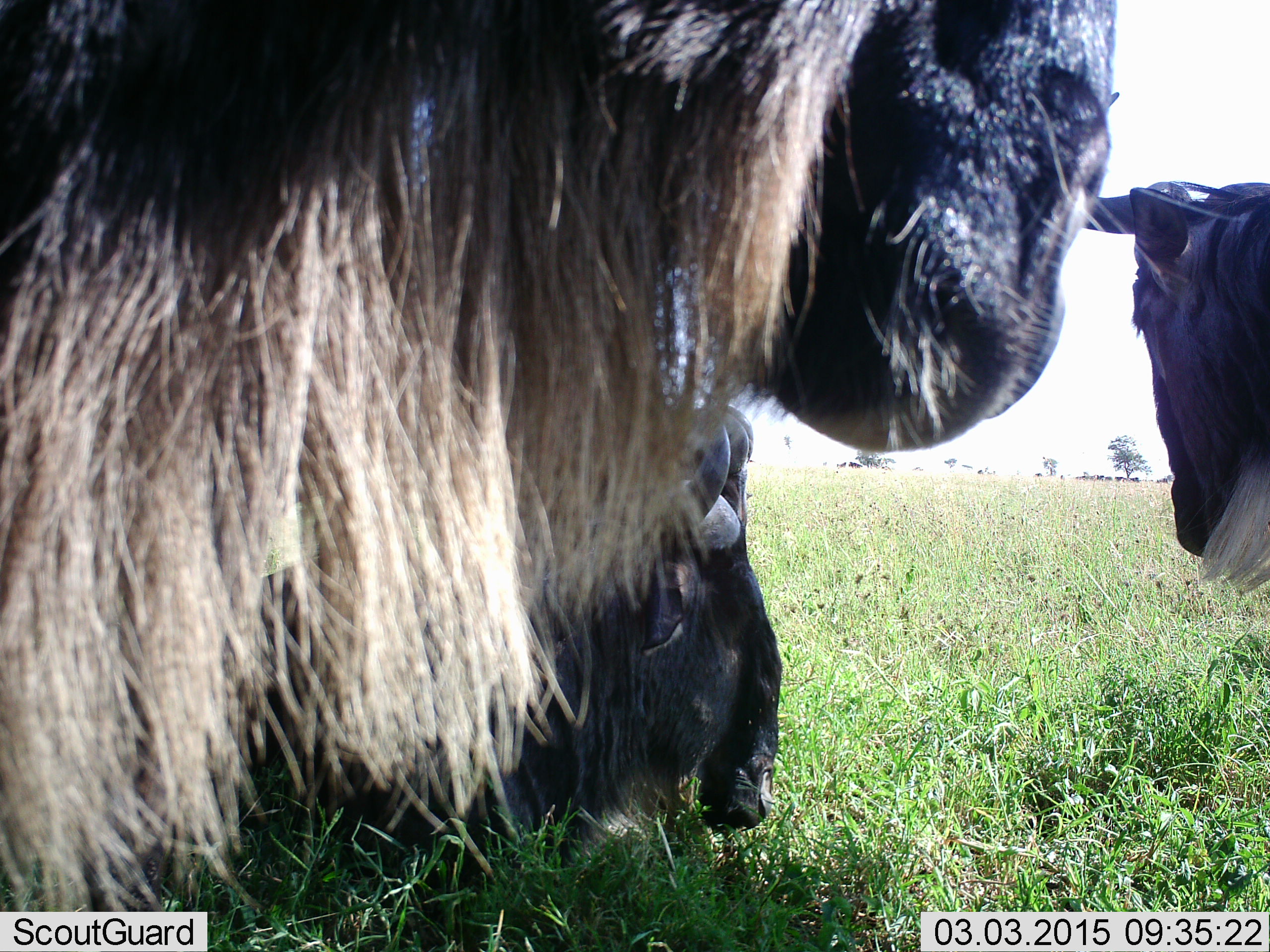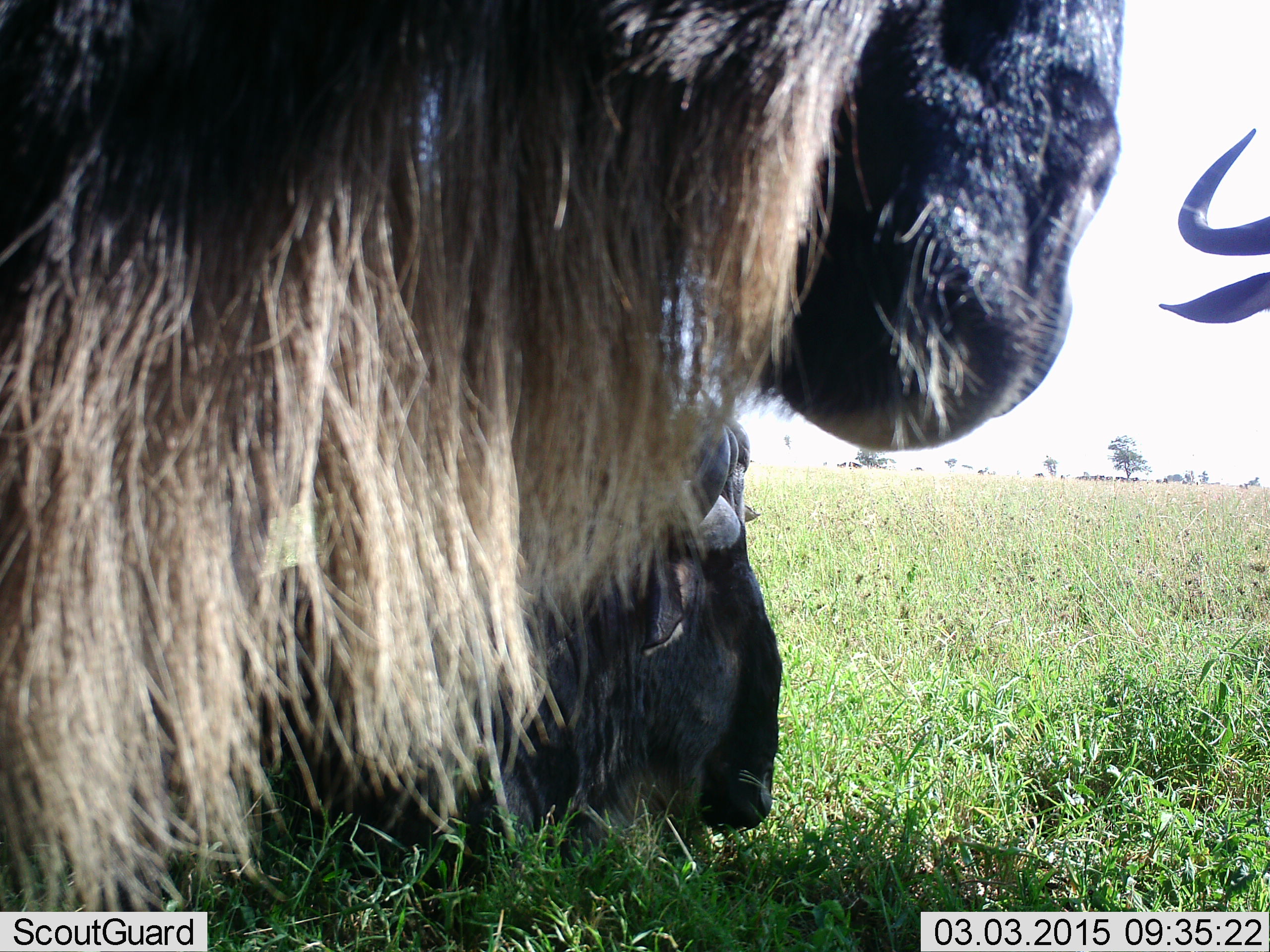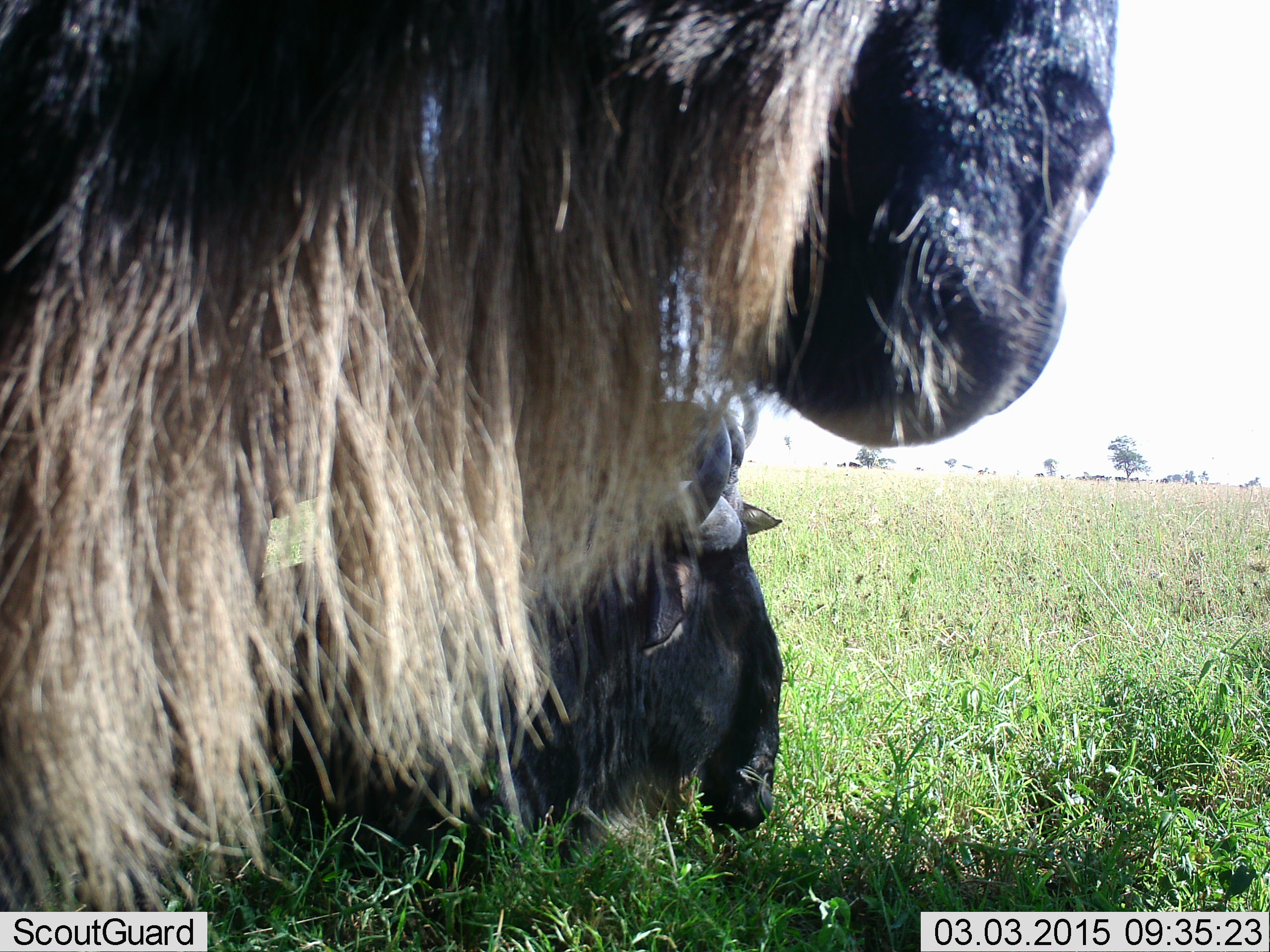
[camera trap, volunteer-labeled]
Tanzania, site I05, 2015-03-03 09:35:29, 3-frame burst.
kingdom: Animalia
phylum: Chordata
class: Mammalia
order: Artiodactyla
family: Bovidae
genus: Connochaetes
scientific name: Connochaetes taurinus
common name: blue wildebeest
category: wildebeest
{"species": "wildebeest (blue wildebeest) (Connochaetes taurinus)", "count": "3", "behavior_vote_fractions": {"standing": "50%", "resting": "80%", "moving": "30%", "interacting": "0%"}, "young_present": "0%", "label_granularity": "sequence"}